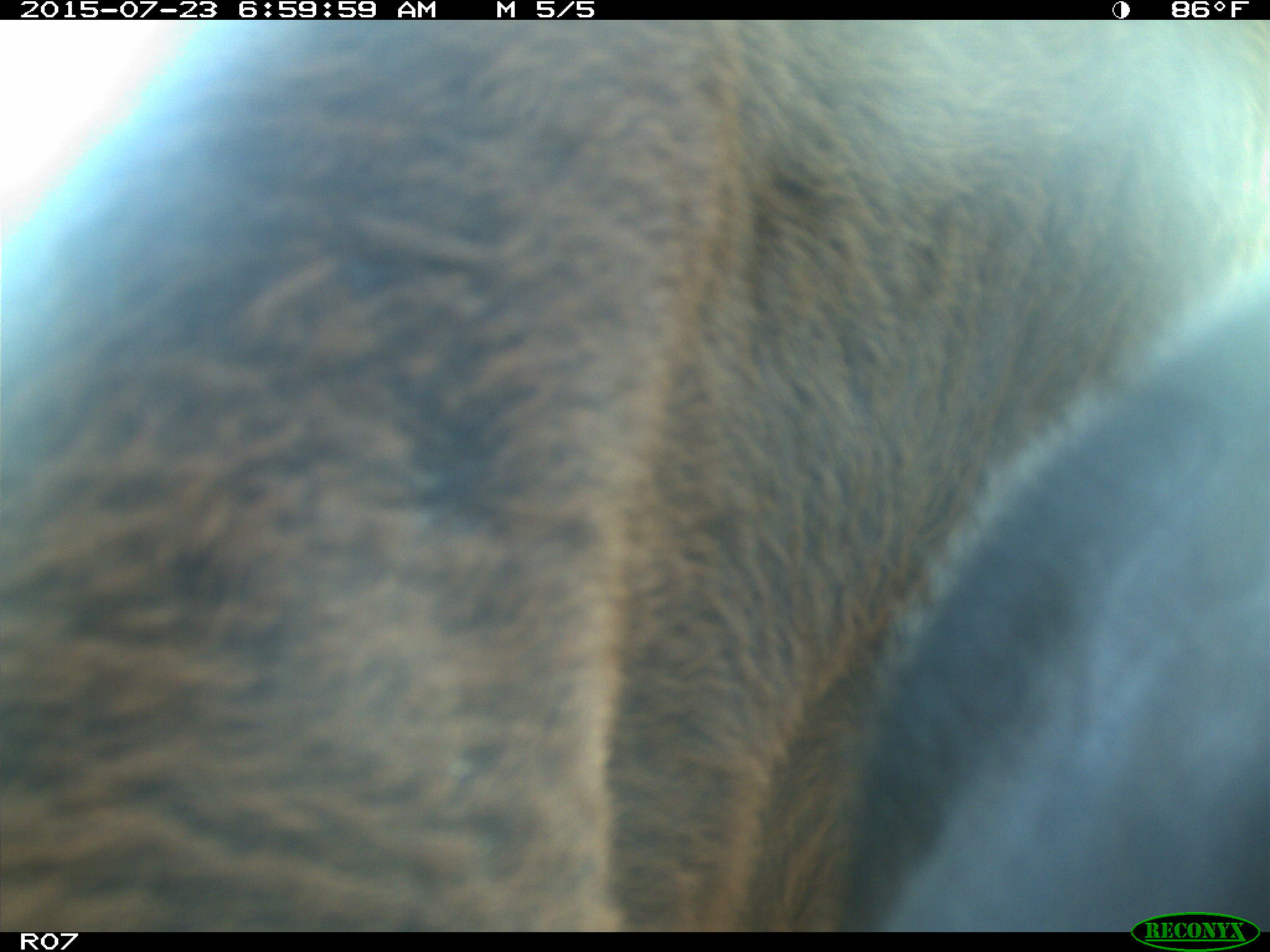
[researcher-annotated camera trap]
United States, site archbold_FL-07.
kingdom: Animalia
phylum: Chordata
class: Mammalia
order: Artiodactyla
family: Bovidae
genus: Bos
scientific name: Bos taurus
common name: domestic cow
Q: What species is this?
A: Bos taurus (domestic cow).